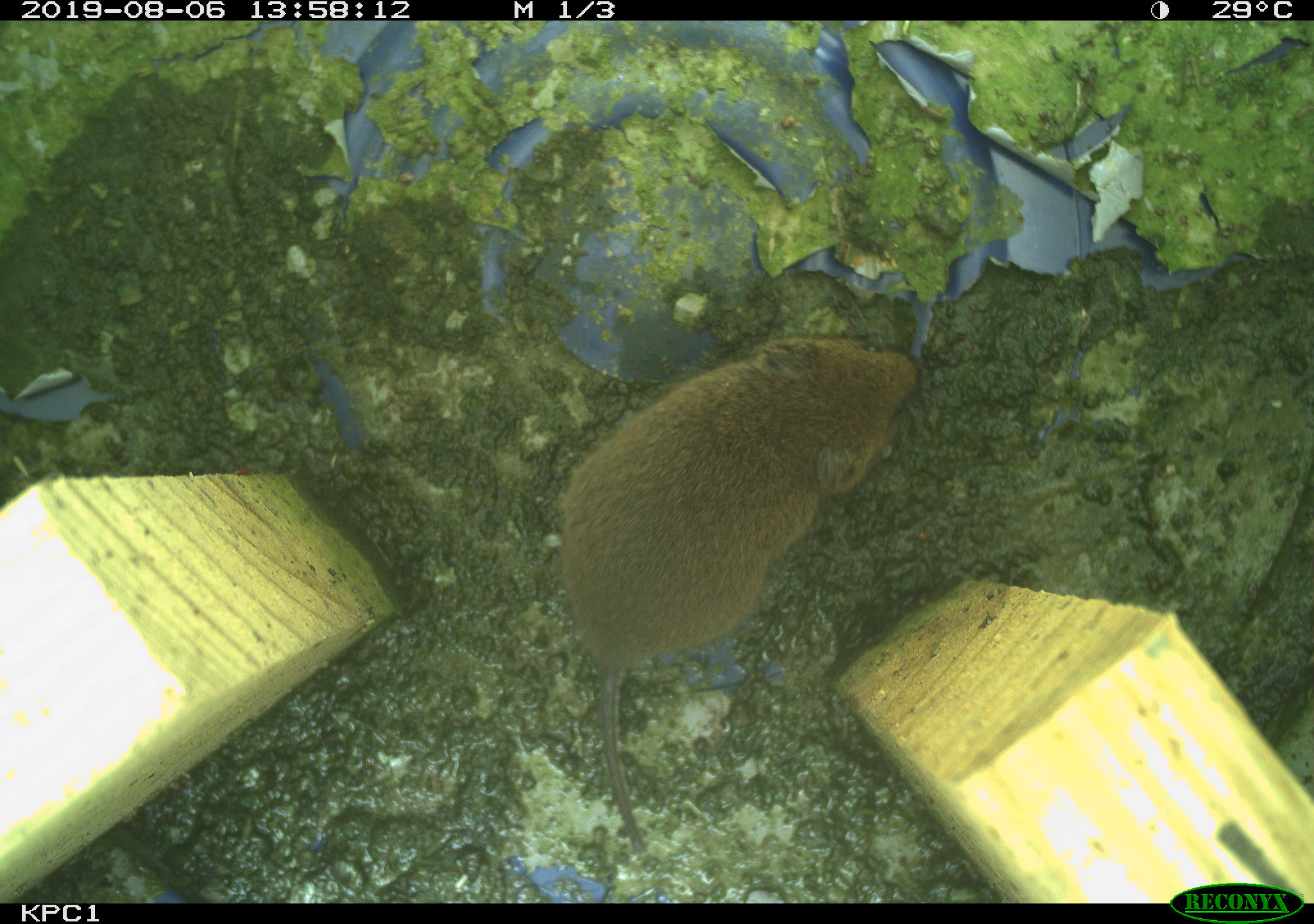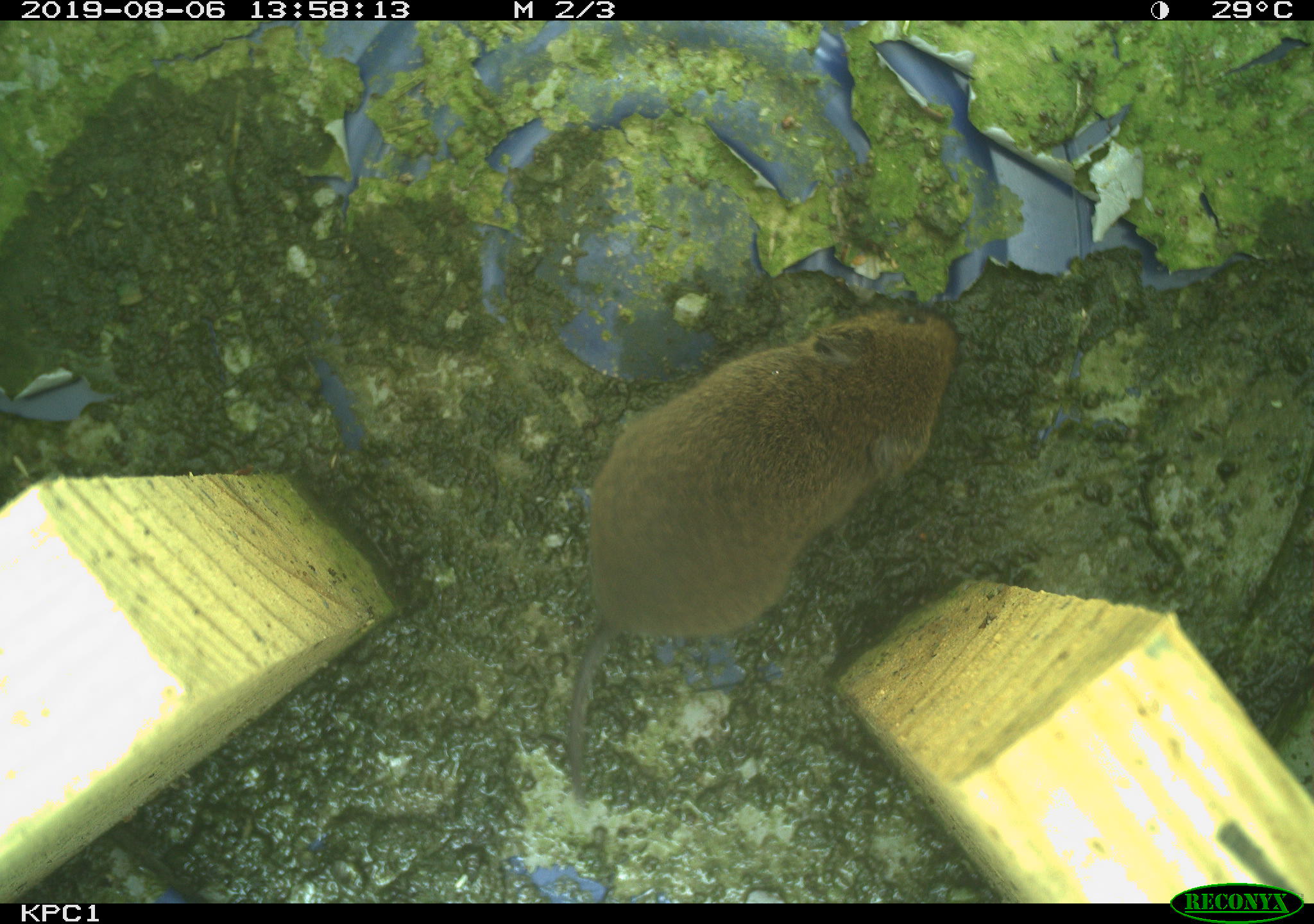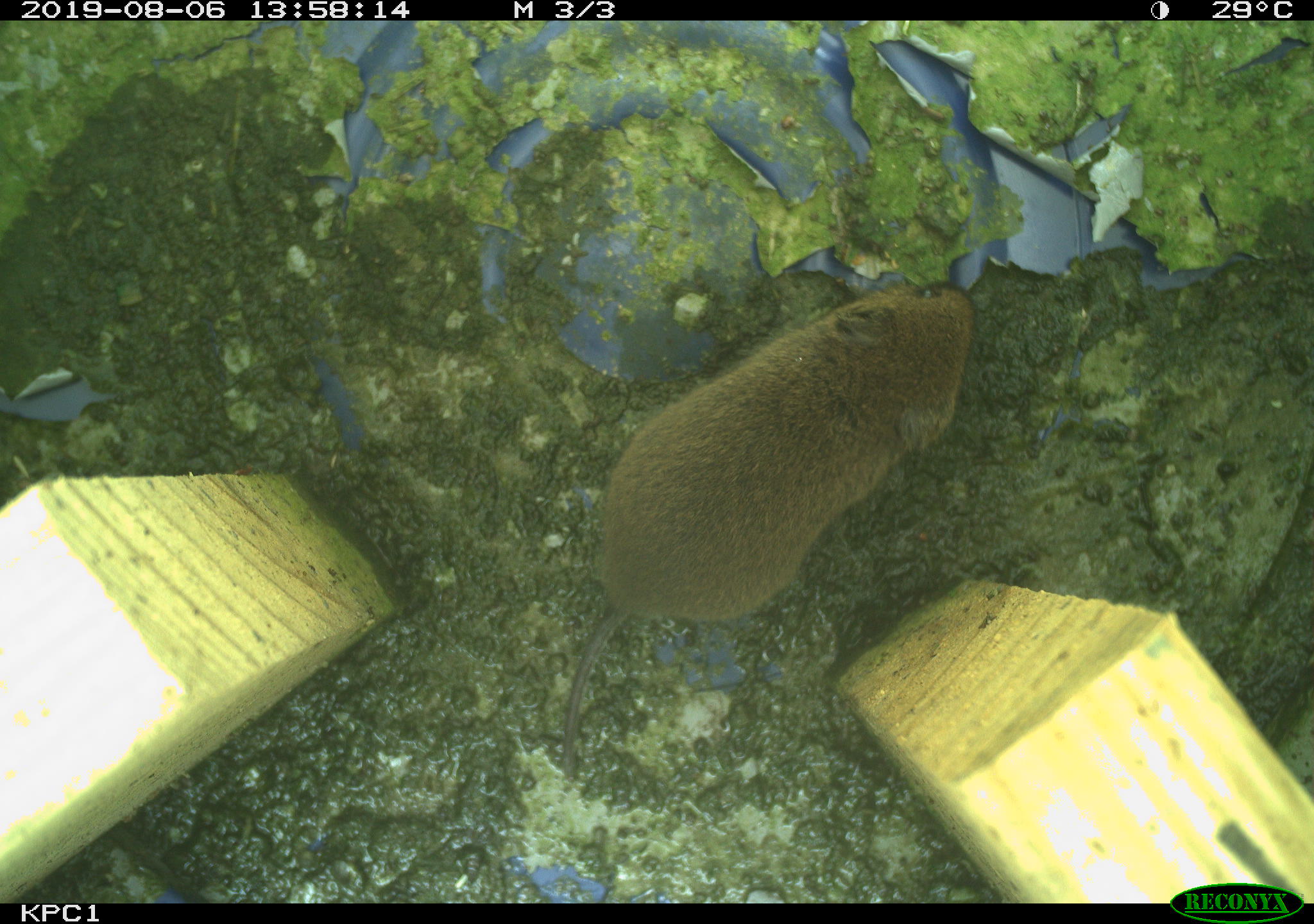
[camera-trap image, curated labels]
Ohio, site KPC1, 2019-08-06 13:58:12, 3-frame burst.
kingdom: Animalia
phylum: Chordata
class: Mammalia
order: Rodentia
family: Cricetidae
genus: Microtus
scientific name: Microtus pennsylvanicus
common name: meadow vole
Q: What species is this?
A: Meadow vole (Microtus pennsylvanicus).